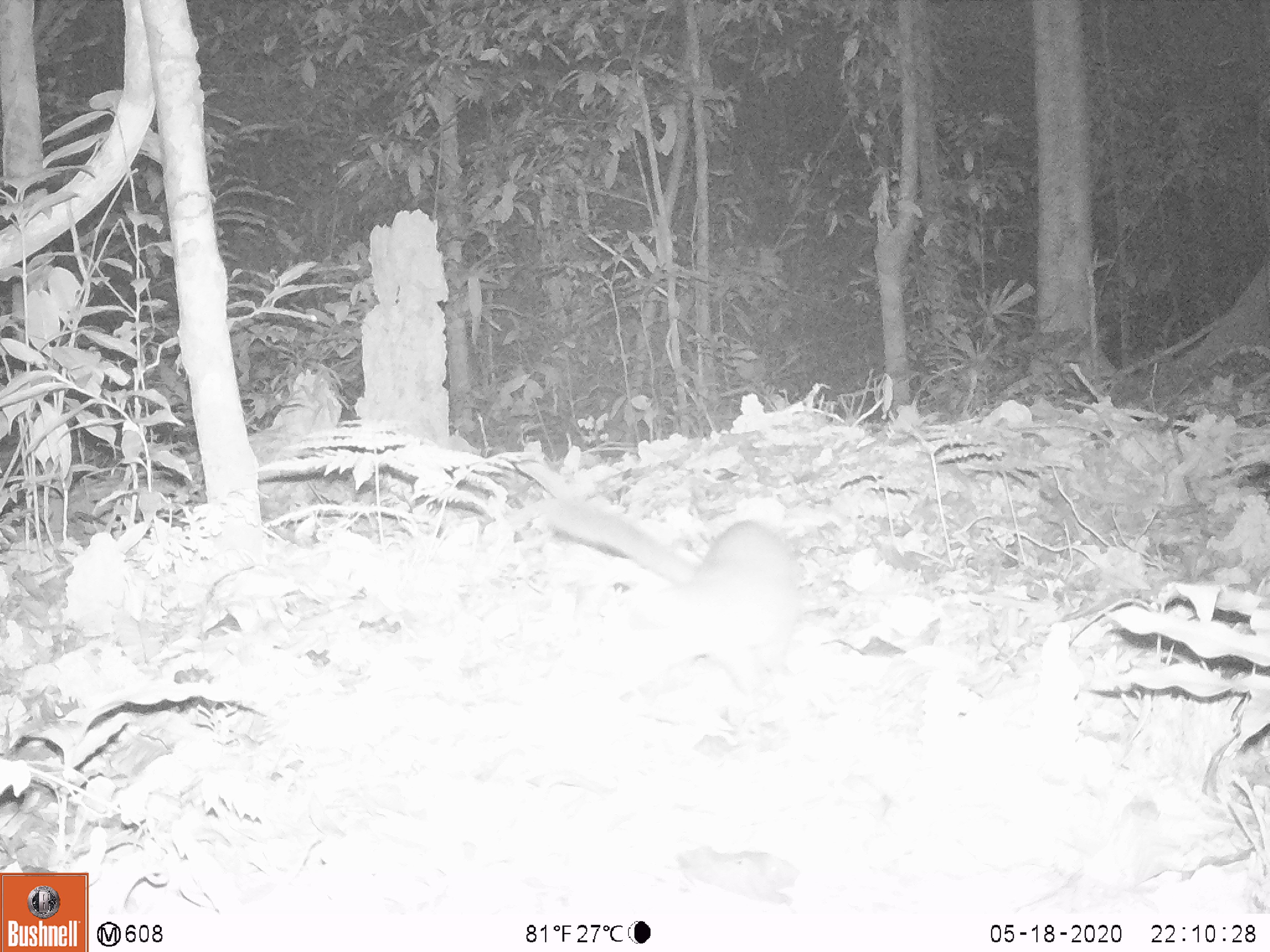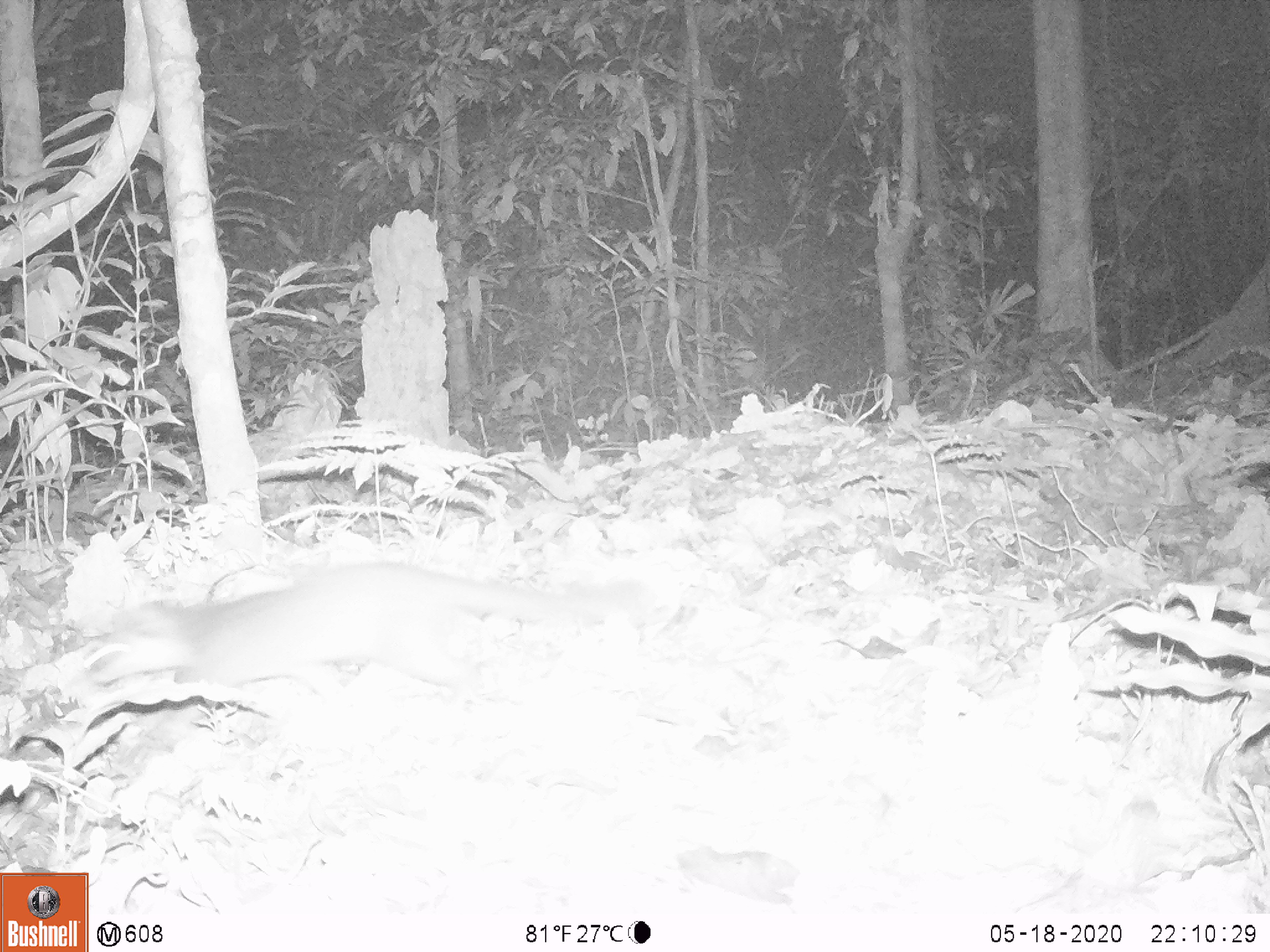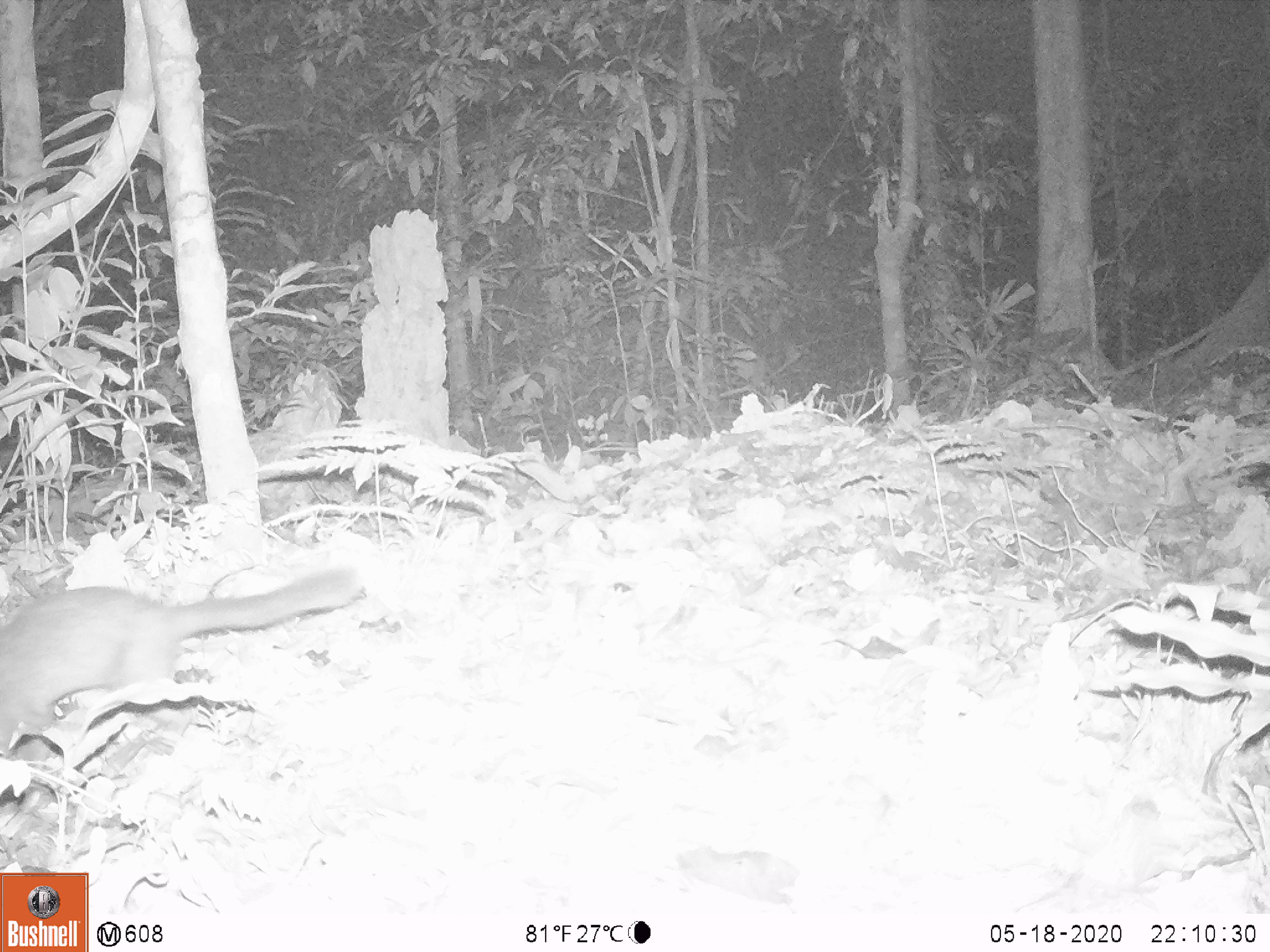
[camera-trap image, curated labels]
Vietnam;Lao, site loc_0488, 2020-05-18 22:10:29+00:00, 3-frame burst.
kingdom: Animalia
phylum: Chordata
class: Mammalia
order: Carnivora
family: Mustelidae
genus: Melogale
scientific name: Melogale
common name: ferret badger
Ferret badger (Melogale). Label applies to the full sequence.